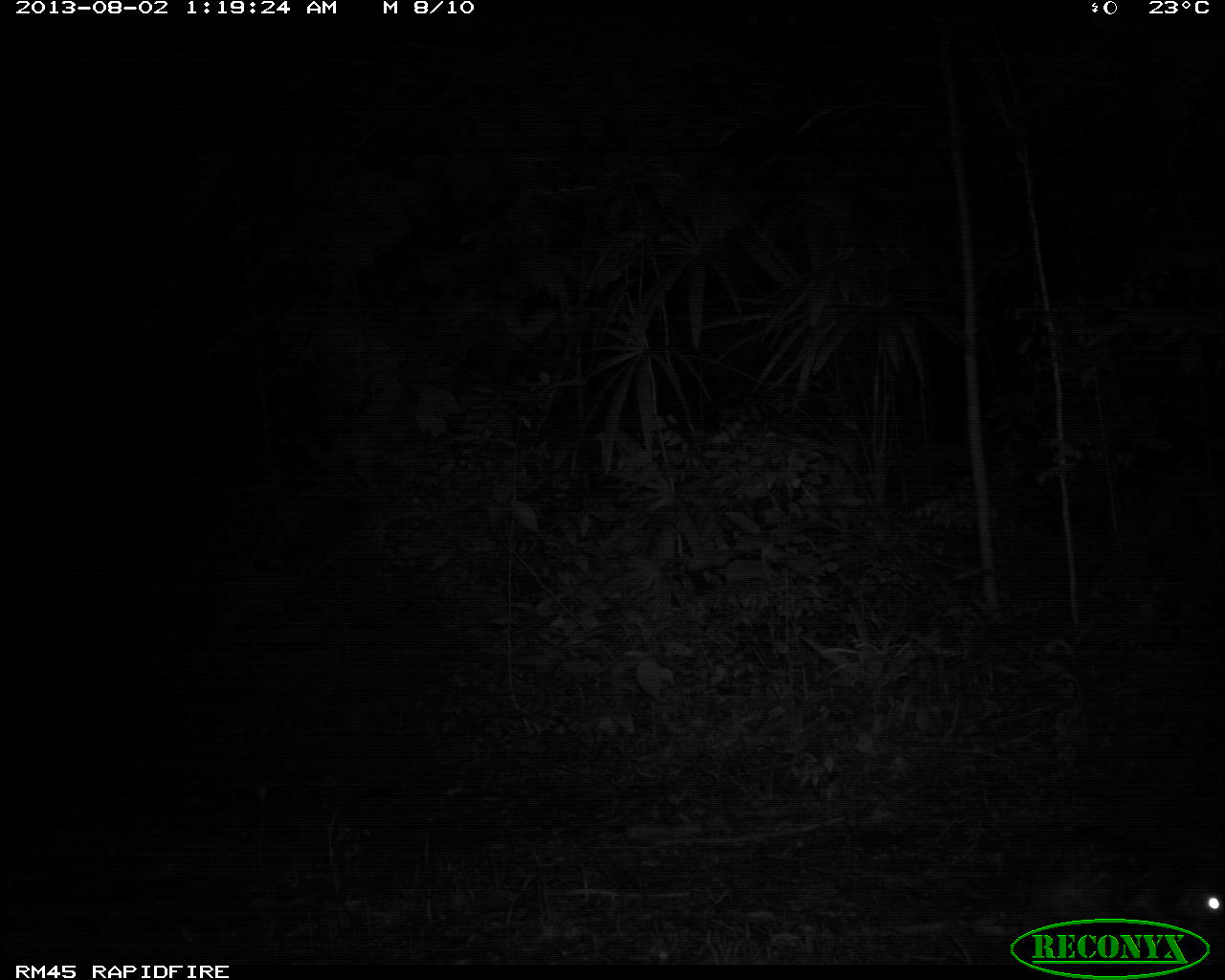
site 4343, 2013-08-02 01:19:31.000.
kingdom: Animalia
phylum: Chordata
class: Mammalia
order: Rodentia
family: Cuniculidae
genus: Cuniculus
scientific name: Cuniculus paca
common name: lowland paca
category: agouti paca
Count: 1.